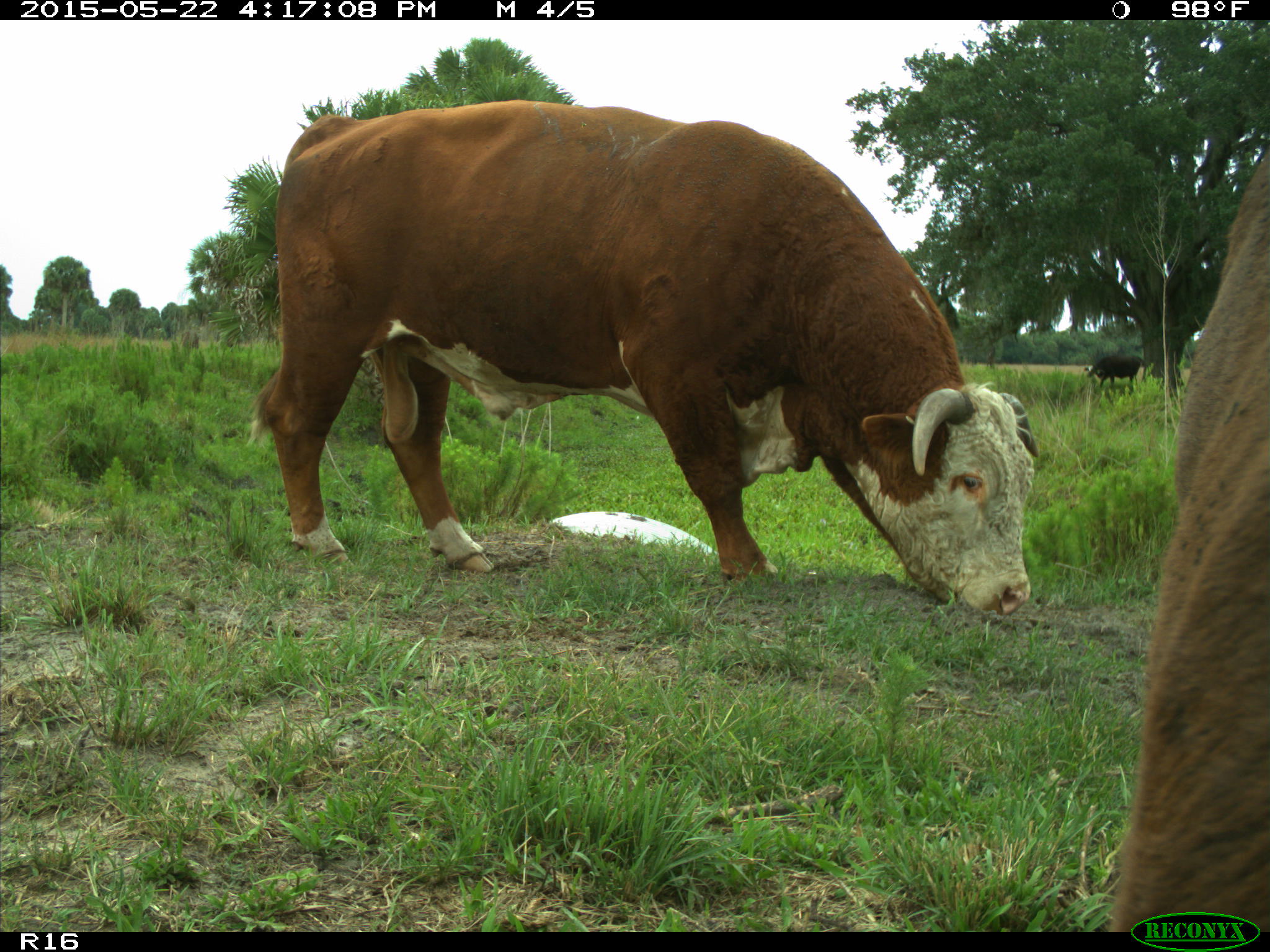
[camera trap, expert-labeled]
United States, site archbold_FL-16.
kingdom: Animalia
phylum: Chordata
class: Mammalia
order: Artiodactyla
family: Bovidae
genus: Bos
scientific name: Bos taurus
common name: domestic cow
Bos taurus (domestic cow).